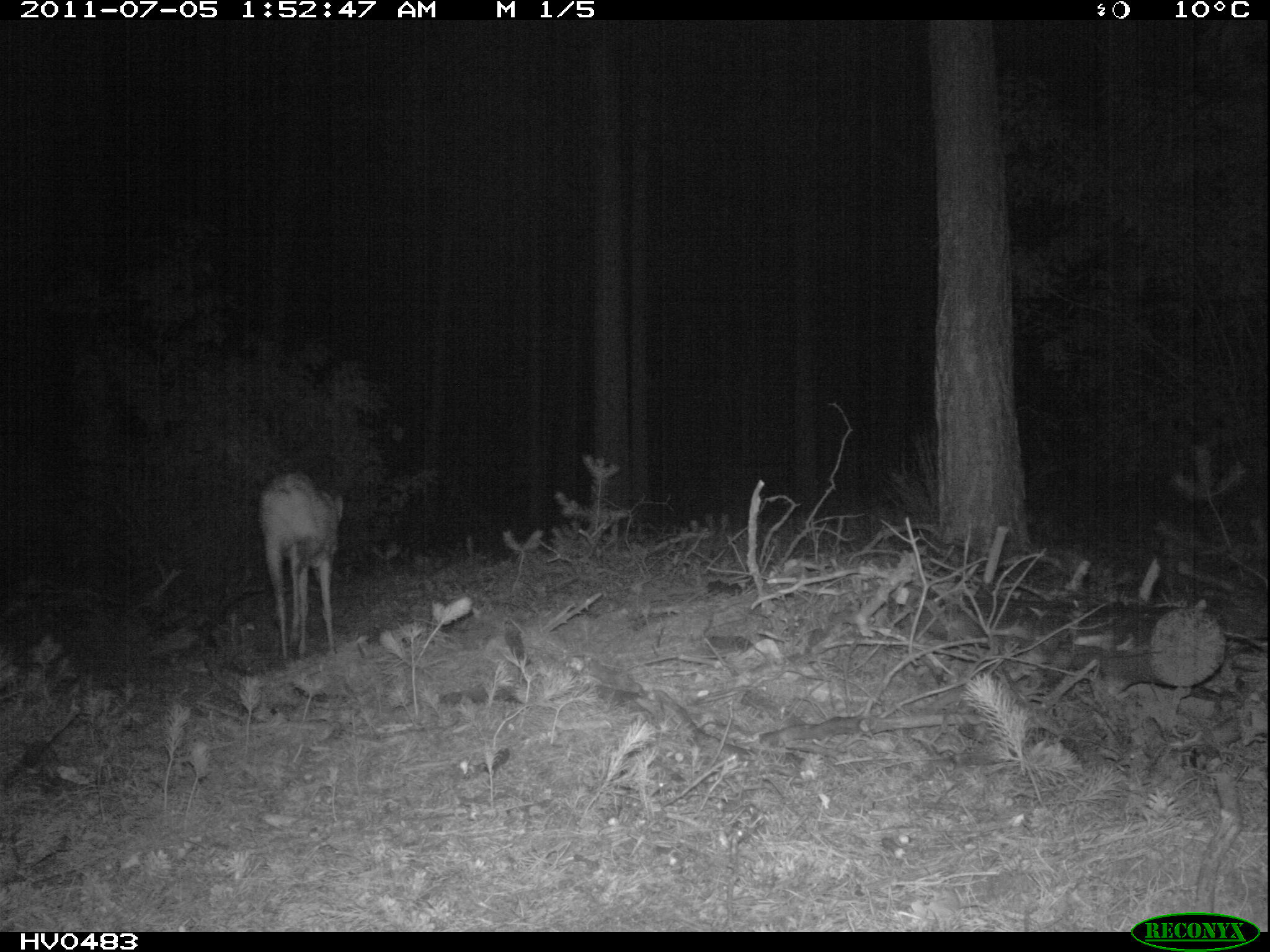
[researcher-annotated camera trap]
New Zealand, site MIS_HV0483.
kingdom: Animalia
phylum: Chordata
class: Mammalia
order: Artiodactyla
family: Cervidae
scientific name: Cervidae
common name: deer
Deer (Cervidae).